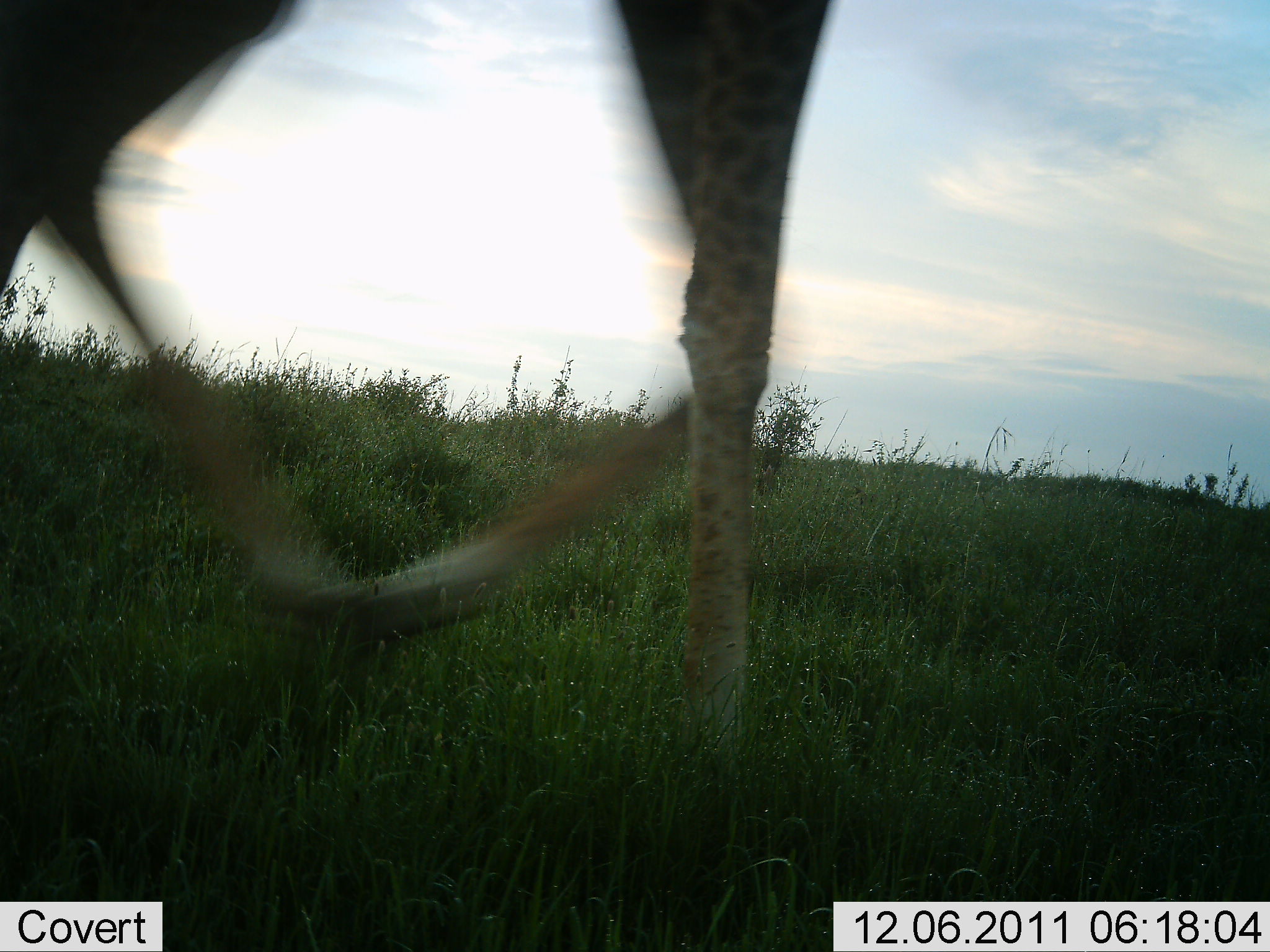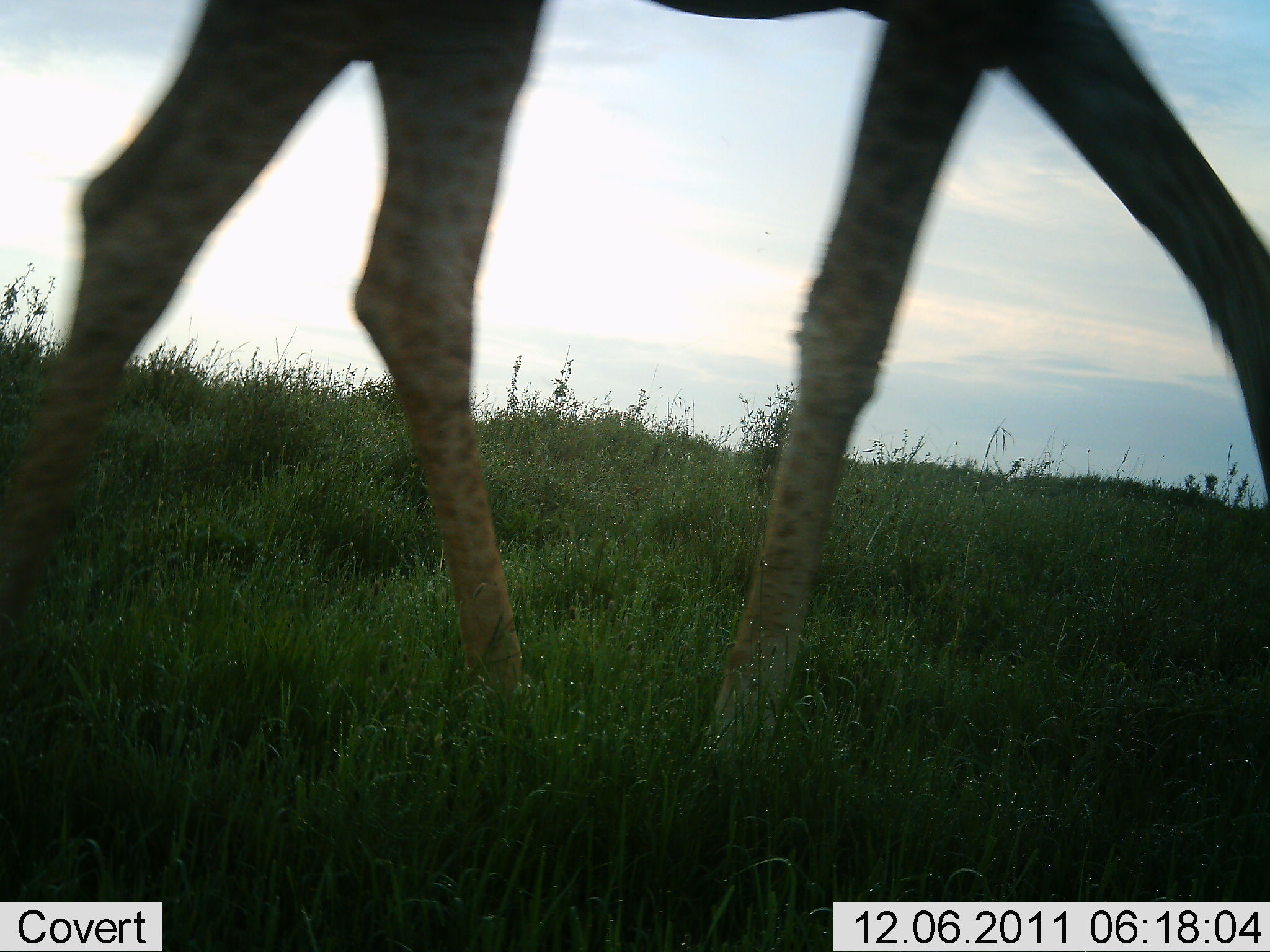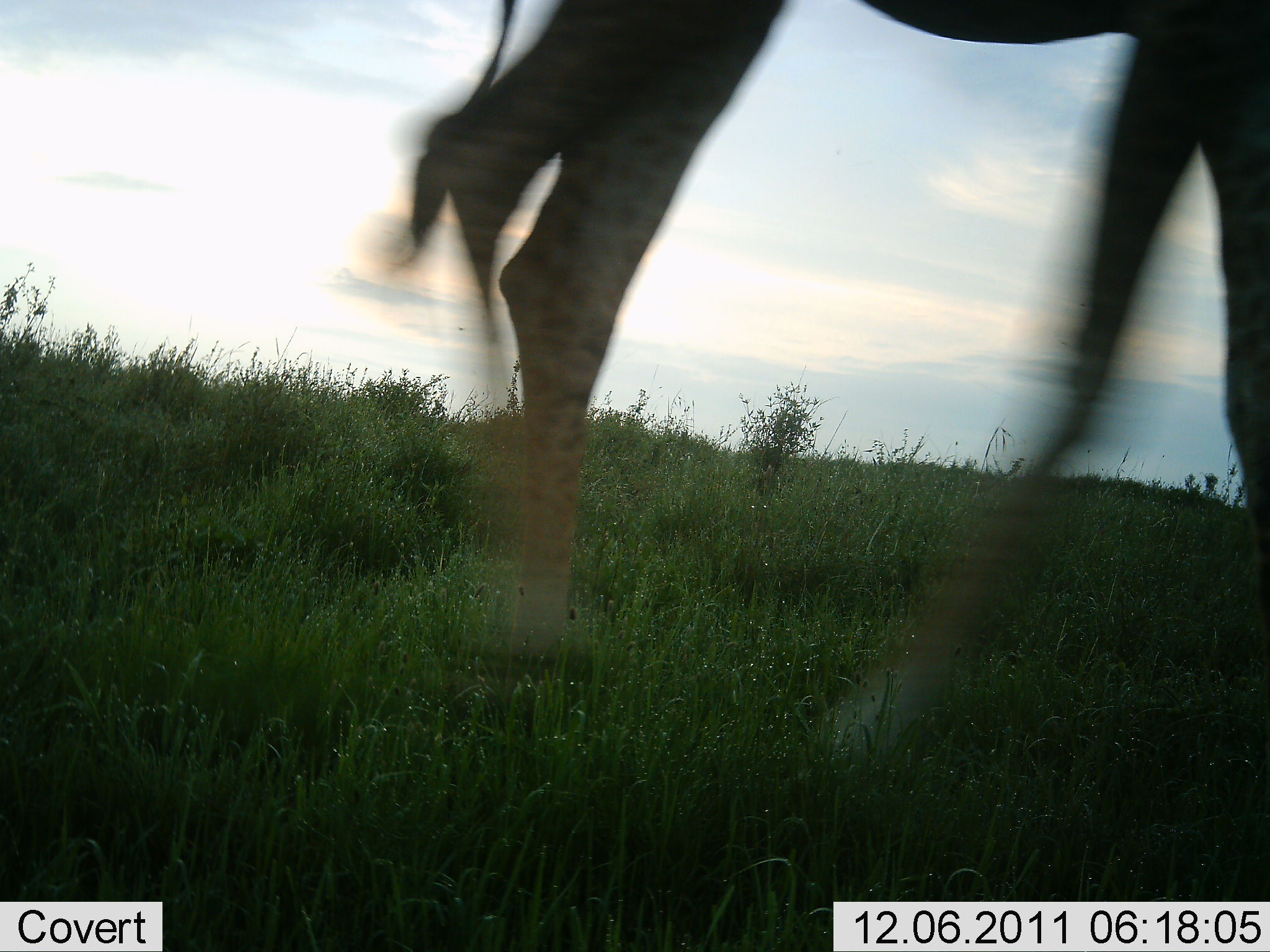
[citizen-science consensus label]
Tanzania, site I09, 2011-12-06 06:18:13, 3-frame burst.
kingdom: Animalia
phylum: Chordata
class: Mammalia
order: Artiodactyla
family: Giraffidae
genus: Giraffa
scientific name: Giraffa camelopardalis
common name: giraffe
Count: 1.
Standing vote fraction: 8%.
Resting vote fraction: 0%.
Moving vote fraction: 85%.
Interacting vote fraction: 0%.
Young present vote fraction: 0%.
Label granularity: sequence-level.